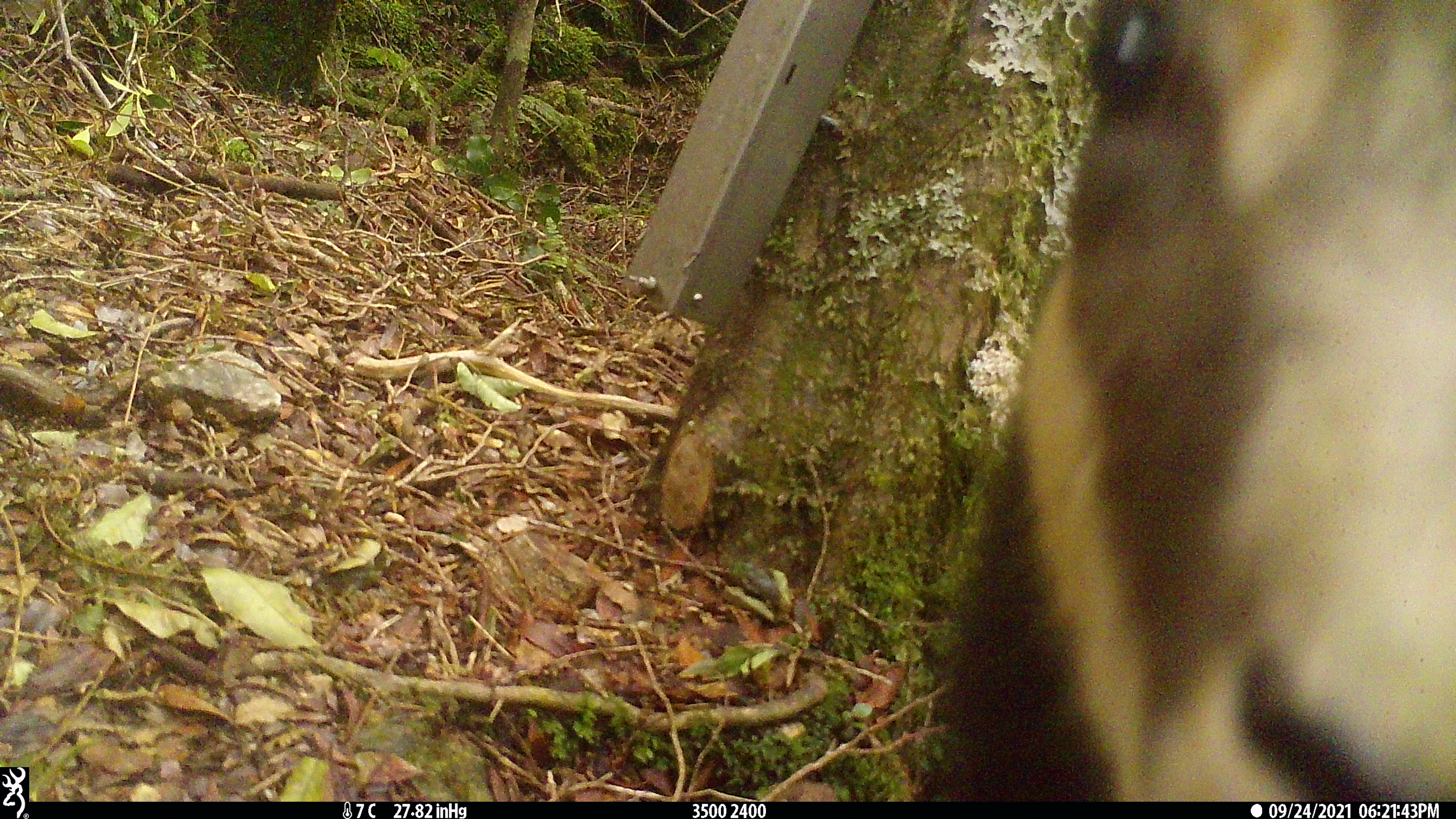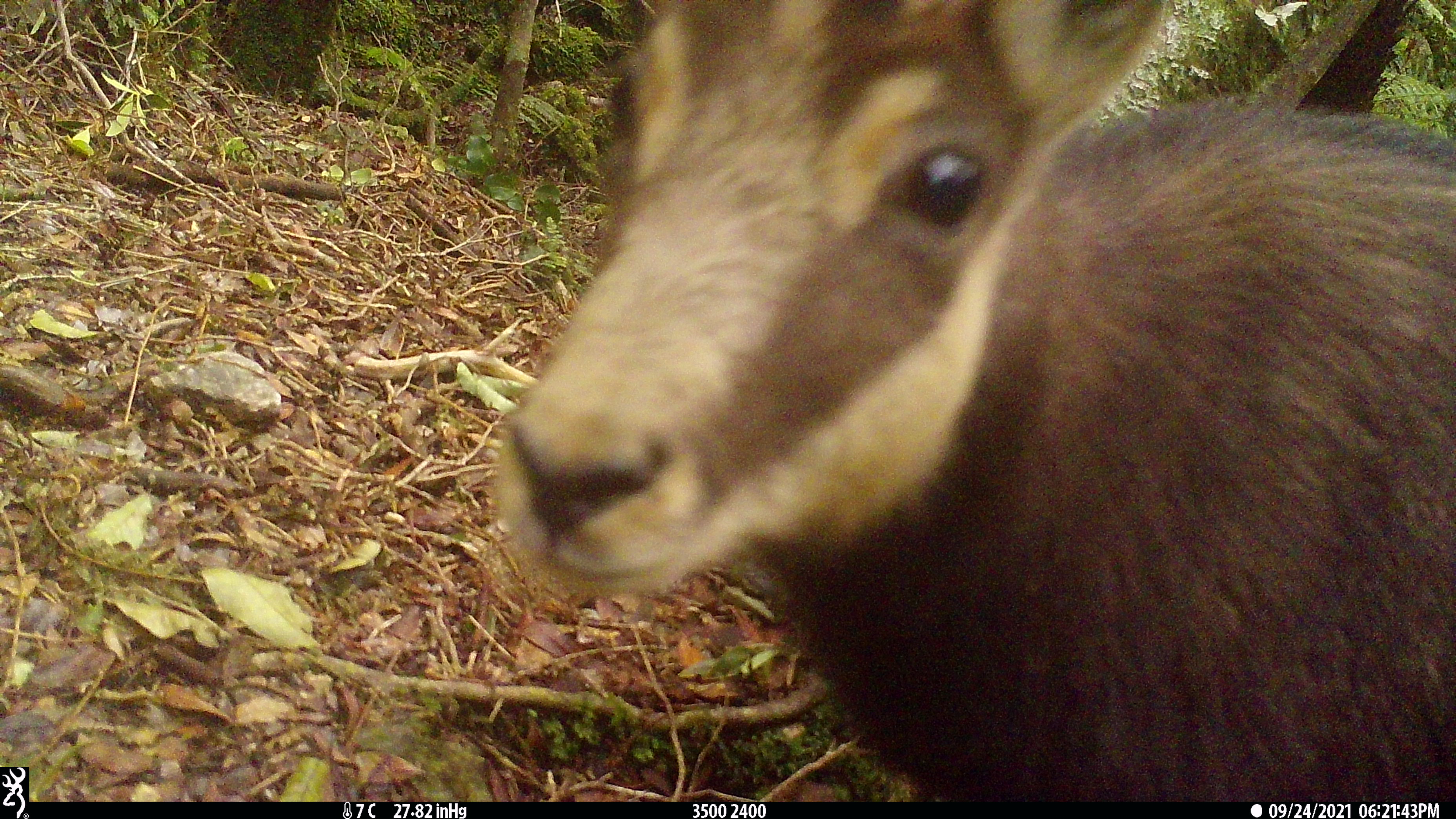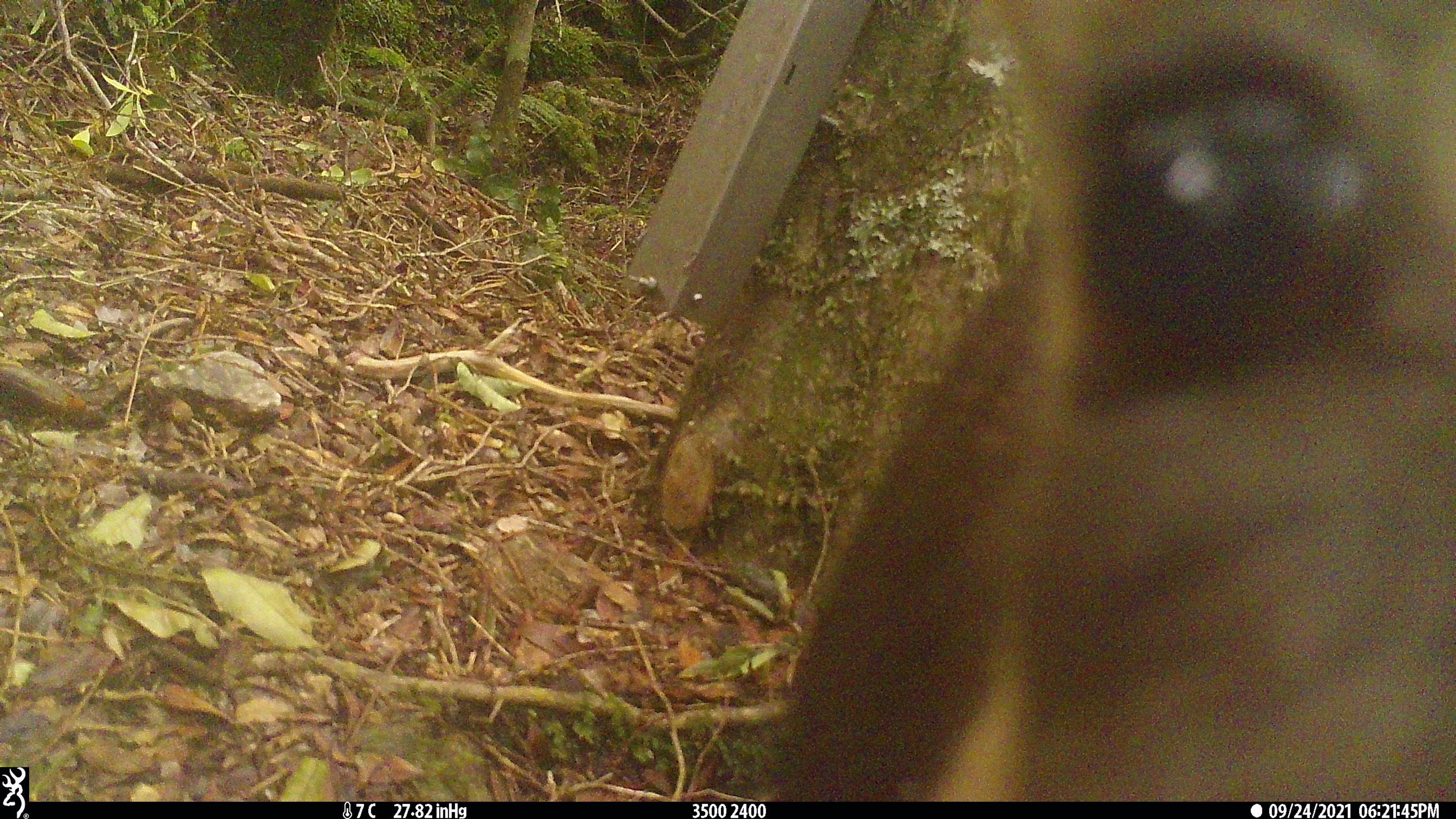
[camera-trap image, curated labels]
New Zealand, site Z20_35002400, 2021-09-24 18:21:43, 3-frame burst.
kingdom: Animalia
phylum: Chordata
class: Mammalia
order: Artiodactyla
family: Bovidae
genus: Rupicapra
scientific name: Rupicapra rupicapra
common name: alpine chamois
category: chamois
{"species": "chamois (alpine chamois) (Rupicapra rupicapra)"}